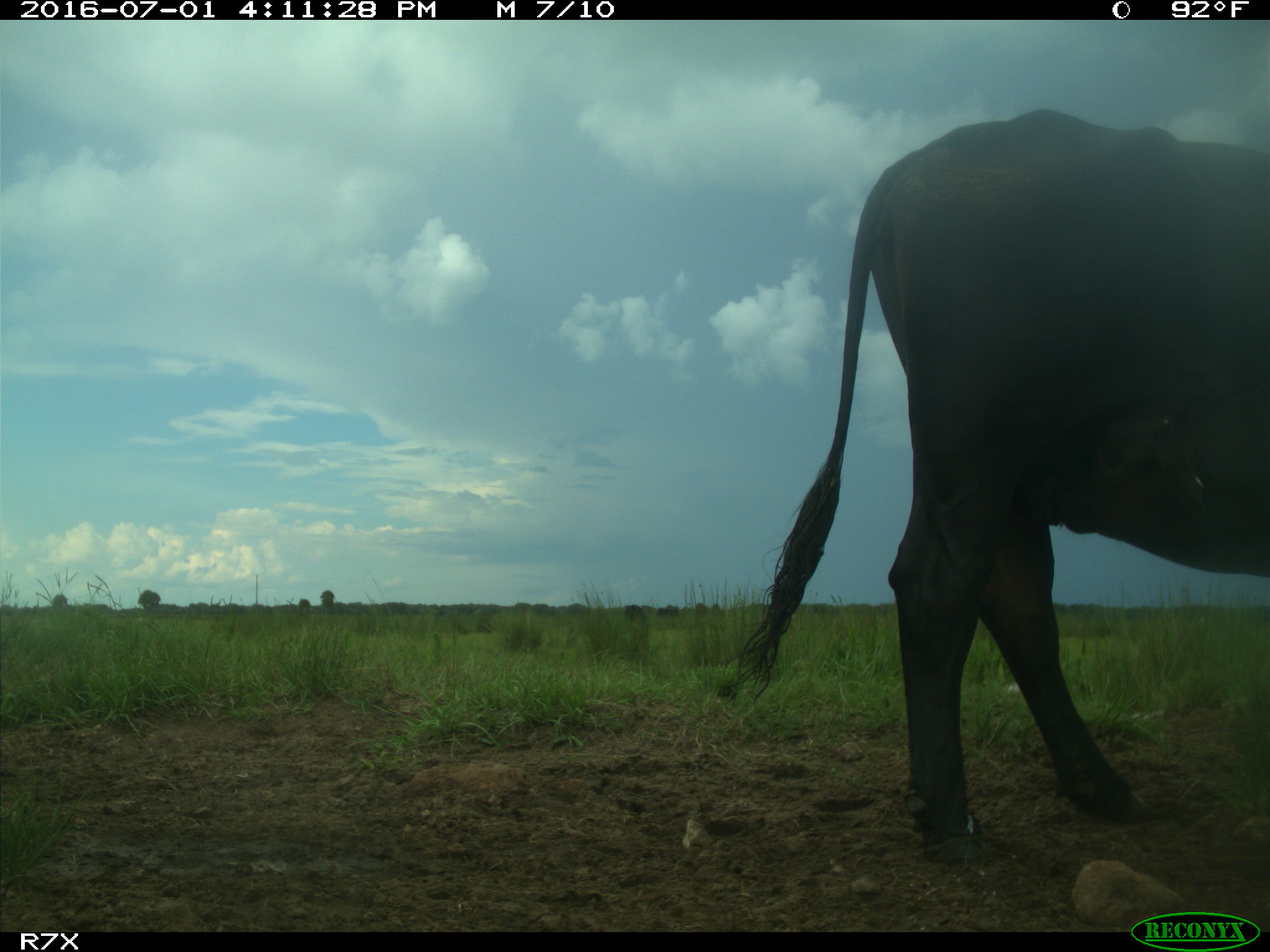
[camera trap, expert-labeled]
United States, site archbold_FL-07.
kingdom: Animalia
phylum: Chordata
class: Mammalia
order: Artiodactyla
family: Bovidae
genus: Bos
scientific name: Bos taurus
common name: domestic cow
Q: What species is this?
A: Bos taurus (domestic cow).